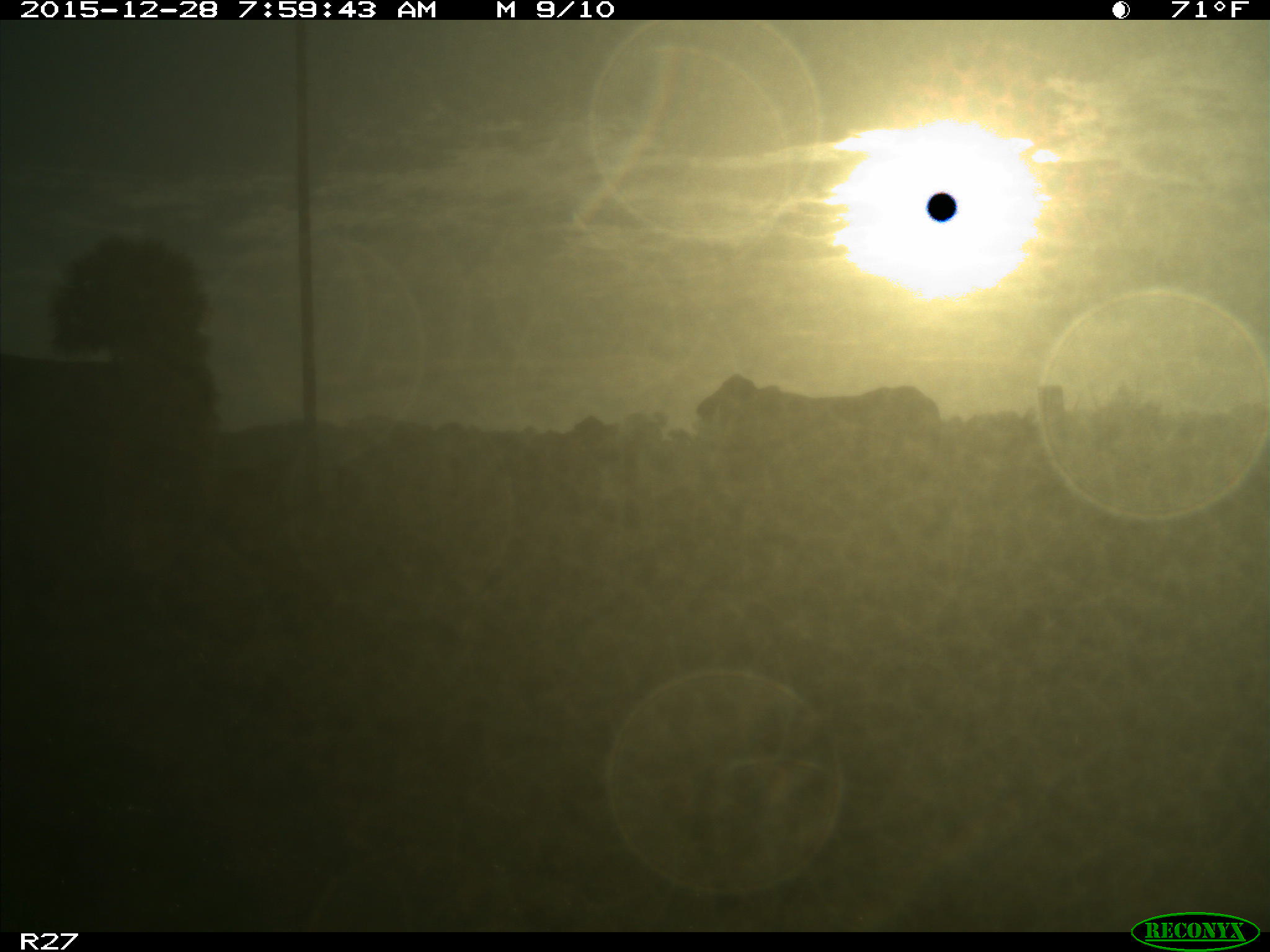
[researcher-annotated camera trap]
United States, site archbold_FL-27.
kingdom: Animalia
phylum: Chordata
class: Mammalia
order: Artiodactyla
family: Bovidae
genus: Bos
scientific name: Bos taurus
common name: domestic cow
Bos taurus (domestic cow).